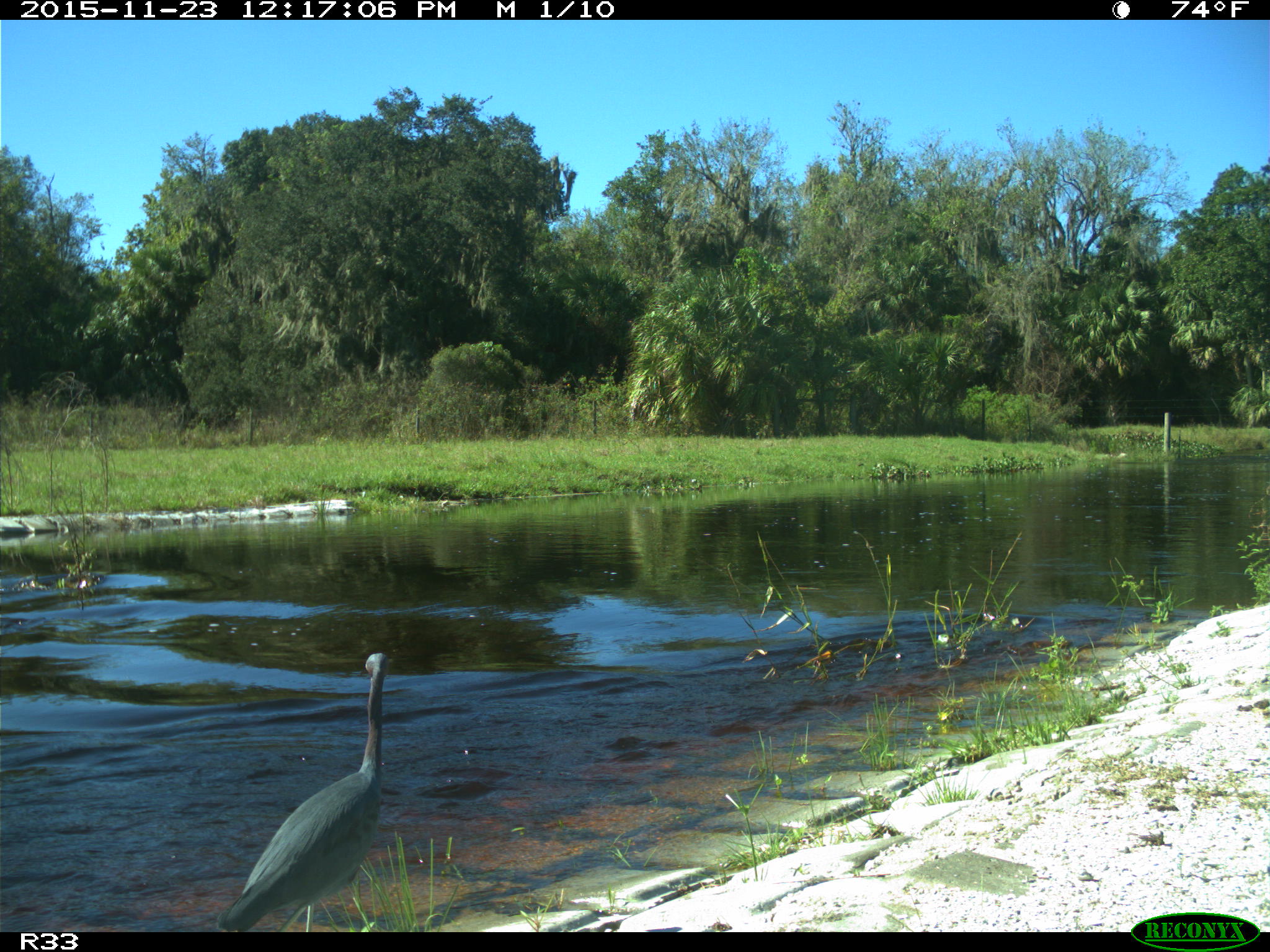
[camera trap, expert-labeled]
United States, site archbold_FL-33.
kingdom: Animalia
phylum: Chordata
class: Aves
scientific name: Aves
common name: birds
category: unidentified bird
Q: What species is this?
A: Unidentified bird (birds) (Aves).